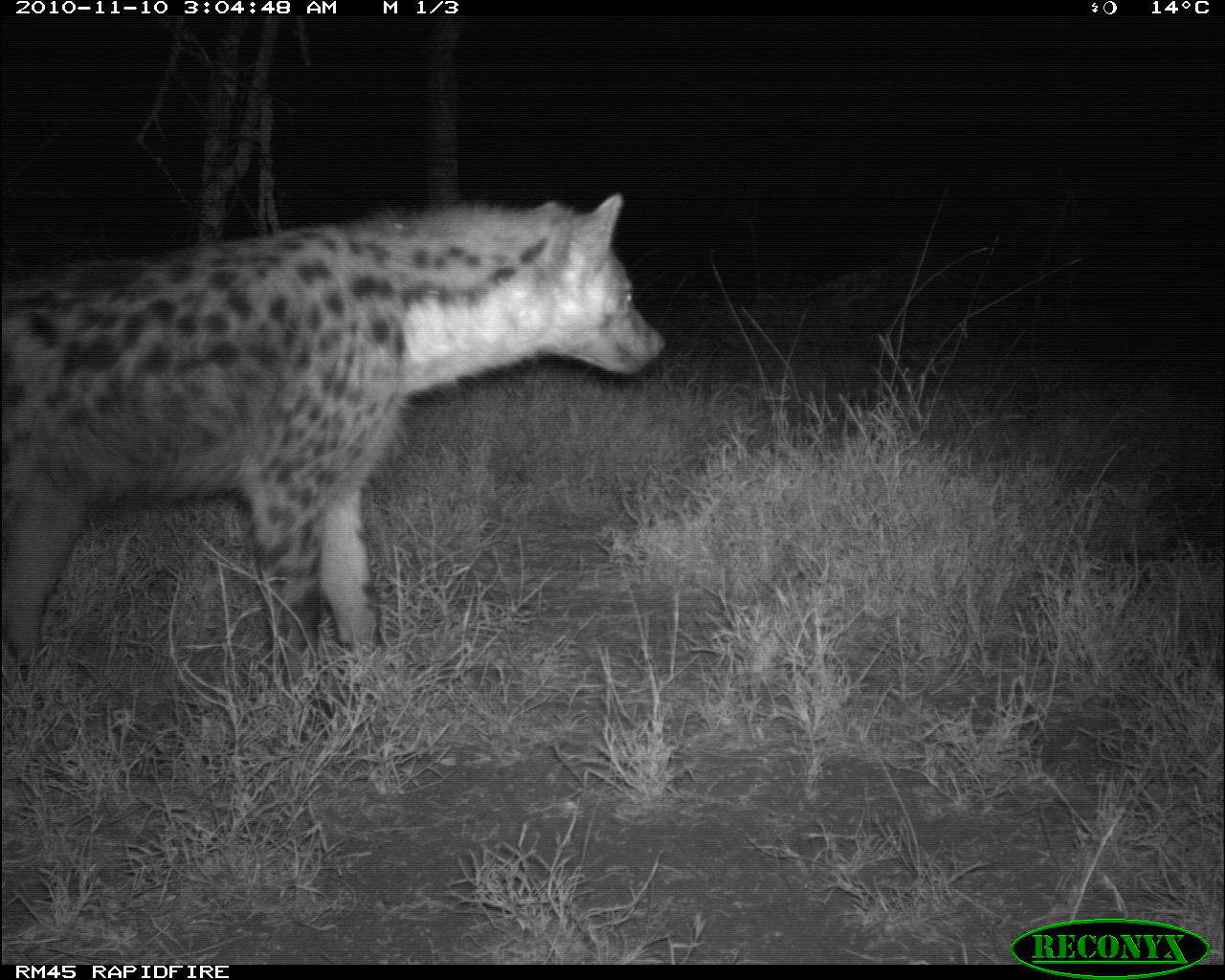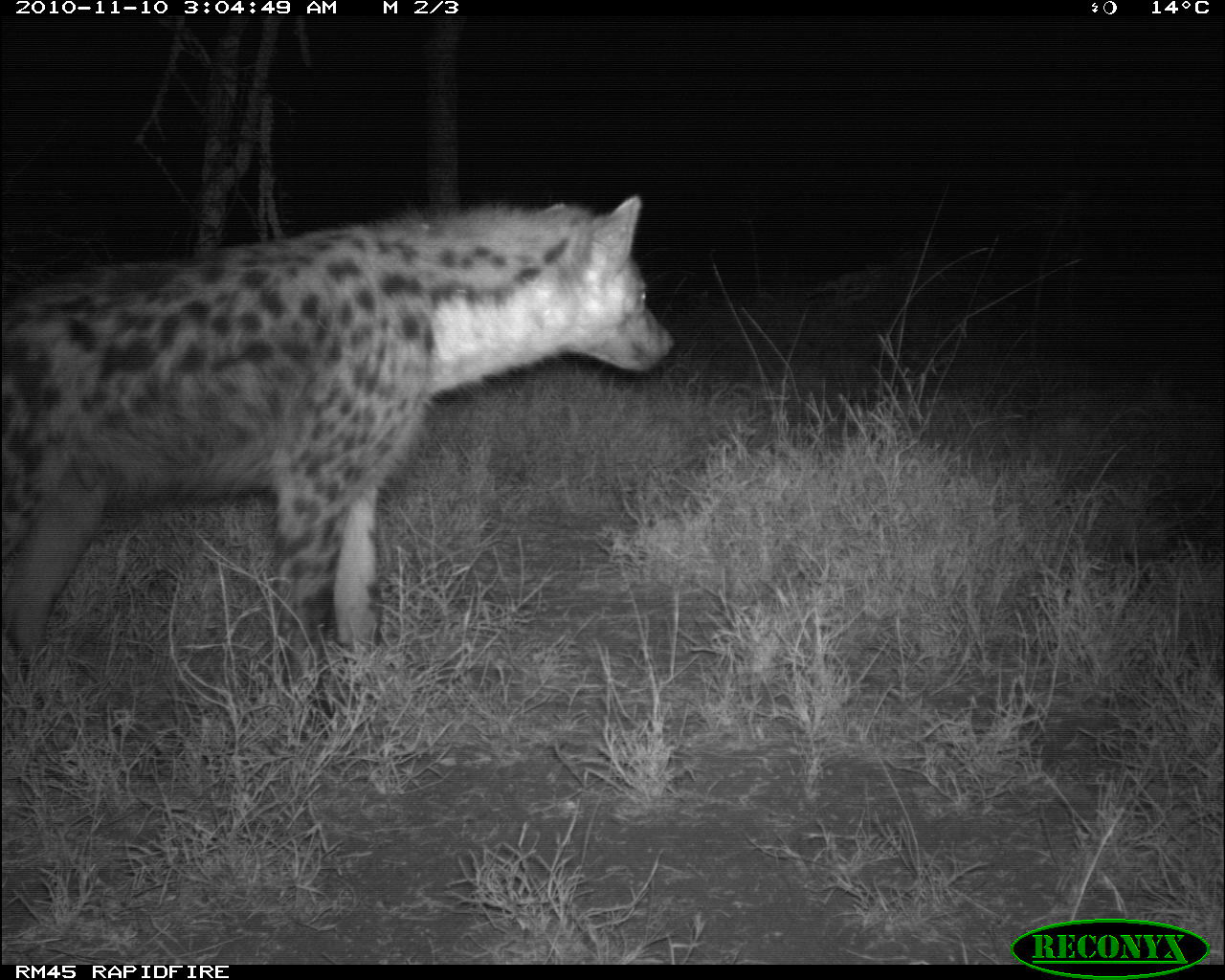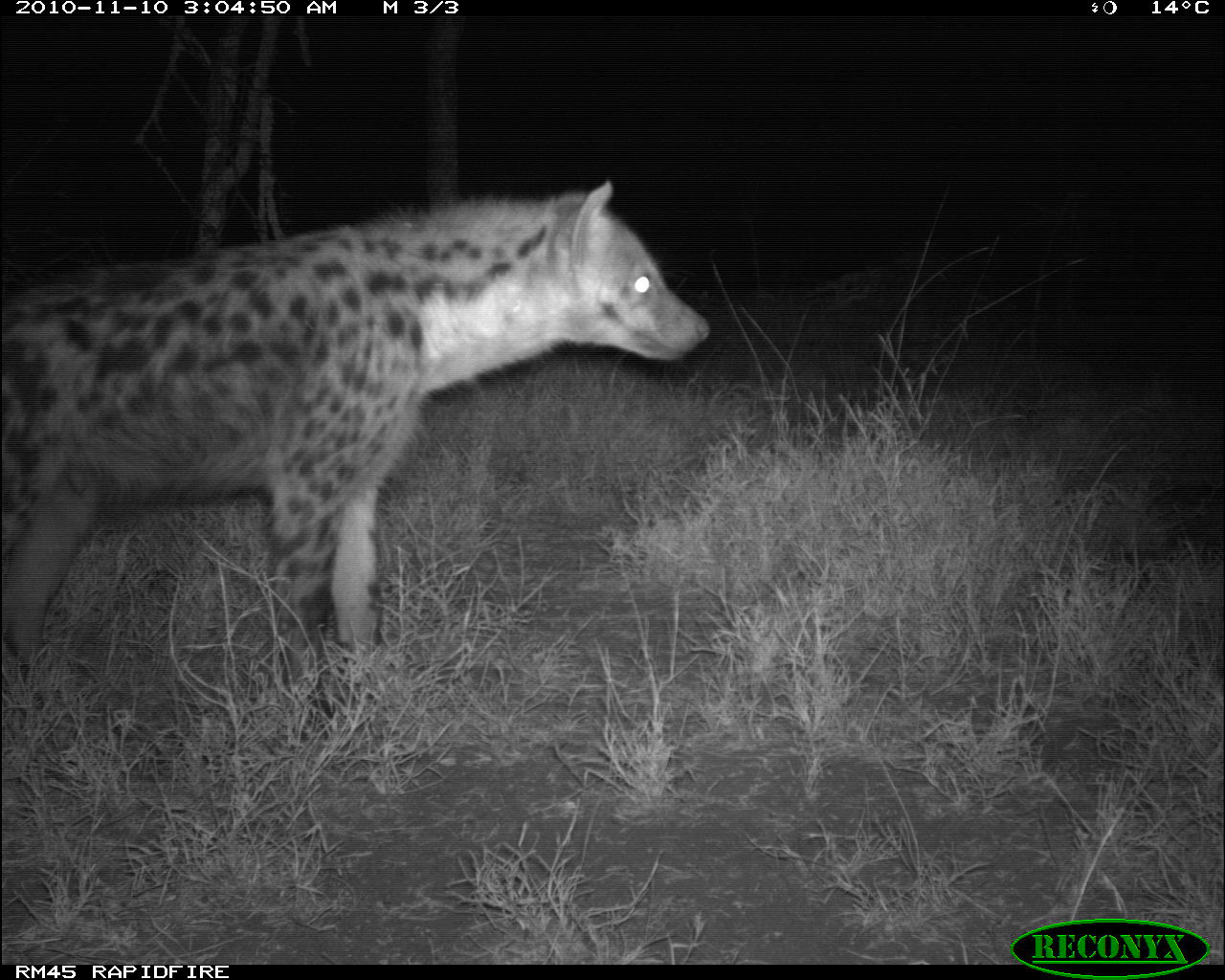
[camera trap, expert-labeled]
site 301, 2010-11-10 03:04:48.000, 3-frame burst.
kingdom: Animalia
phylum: Chordata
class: Mammalia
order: Carnivora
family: Hyaenidae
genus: Crocuta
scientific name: Crocuta crocuta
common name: spotted hyena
Crocuta crocuta (spotted hyena), count 1.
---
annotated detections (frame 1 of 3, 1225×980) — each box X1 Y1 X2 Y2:
crocuta crocuta: 0 190 665 720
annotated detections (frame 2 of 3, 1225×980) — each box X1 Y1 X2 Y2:
crocuta crocuta: 0 192 675 739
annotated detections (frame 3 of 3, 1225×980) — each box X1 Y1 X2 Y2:
crocuta crocuta: 0 175 713 680